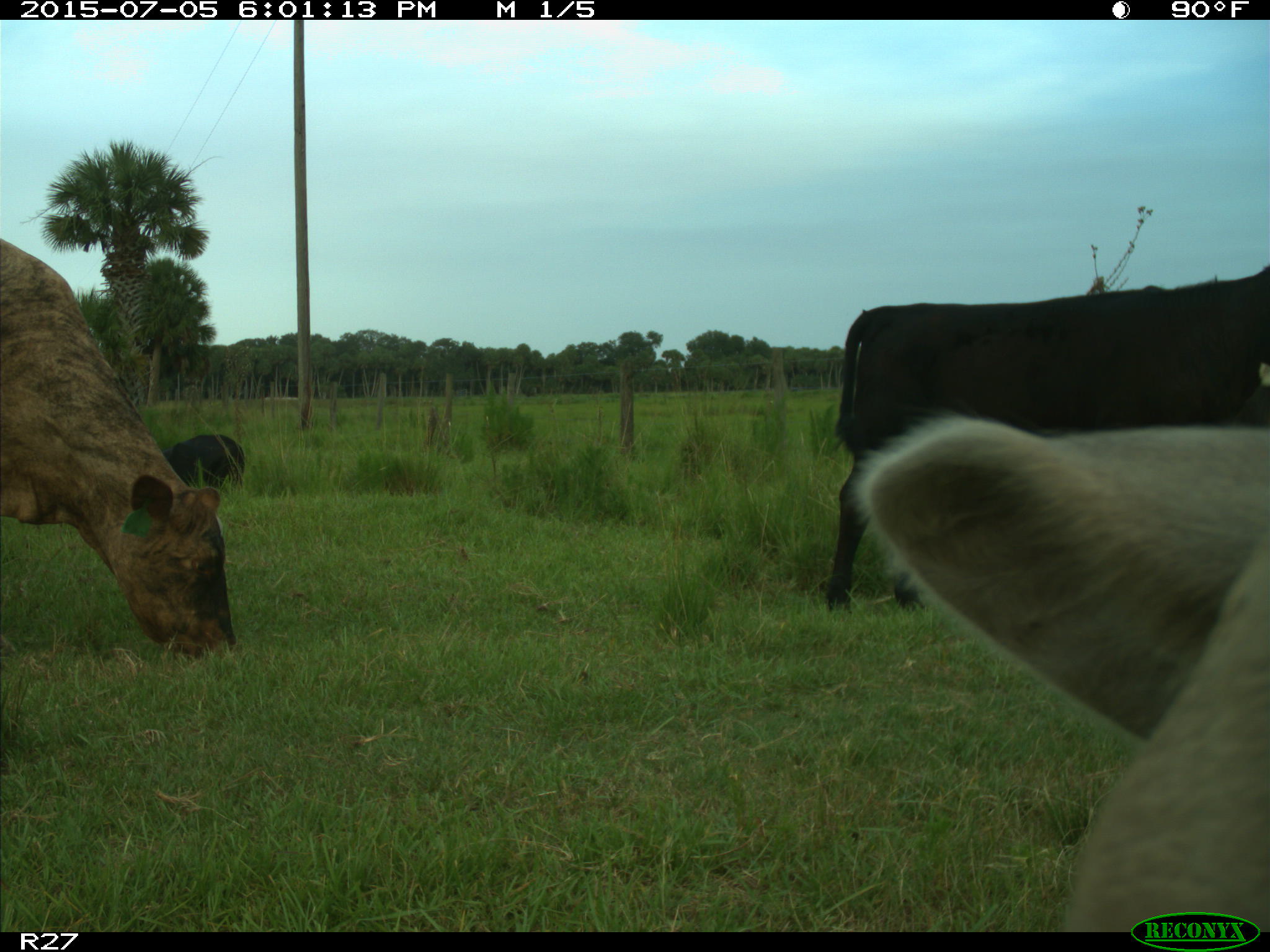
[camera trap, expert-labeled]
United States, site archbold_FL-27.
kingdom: Animalia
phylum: Chordata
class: Mammalia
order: Artiodactyla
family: Bovidae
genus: Bos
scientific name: Bos taurus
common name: domestic cow